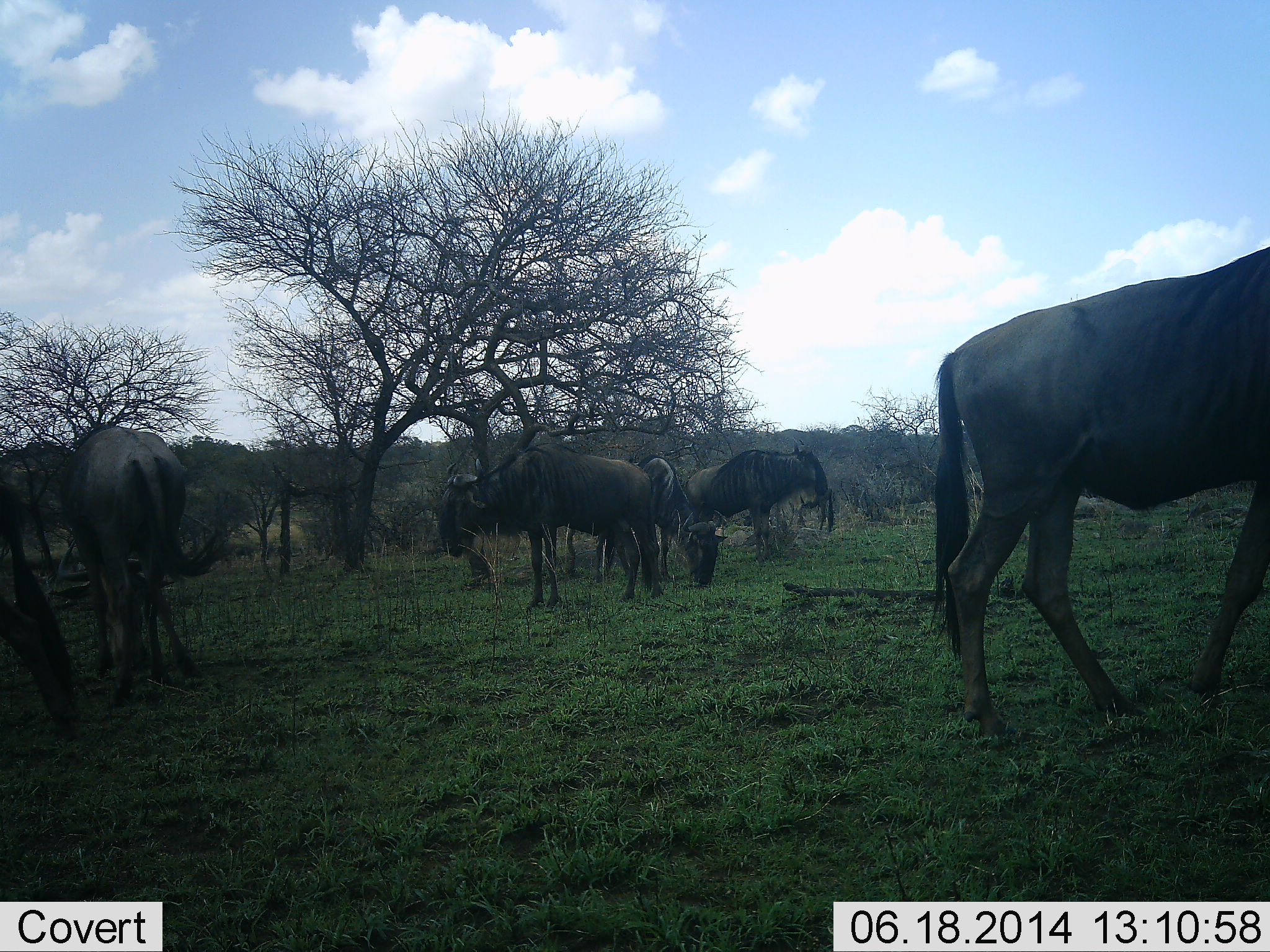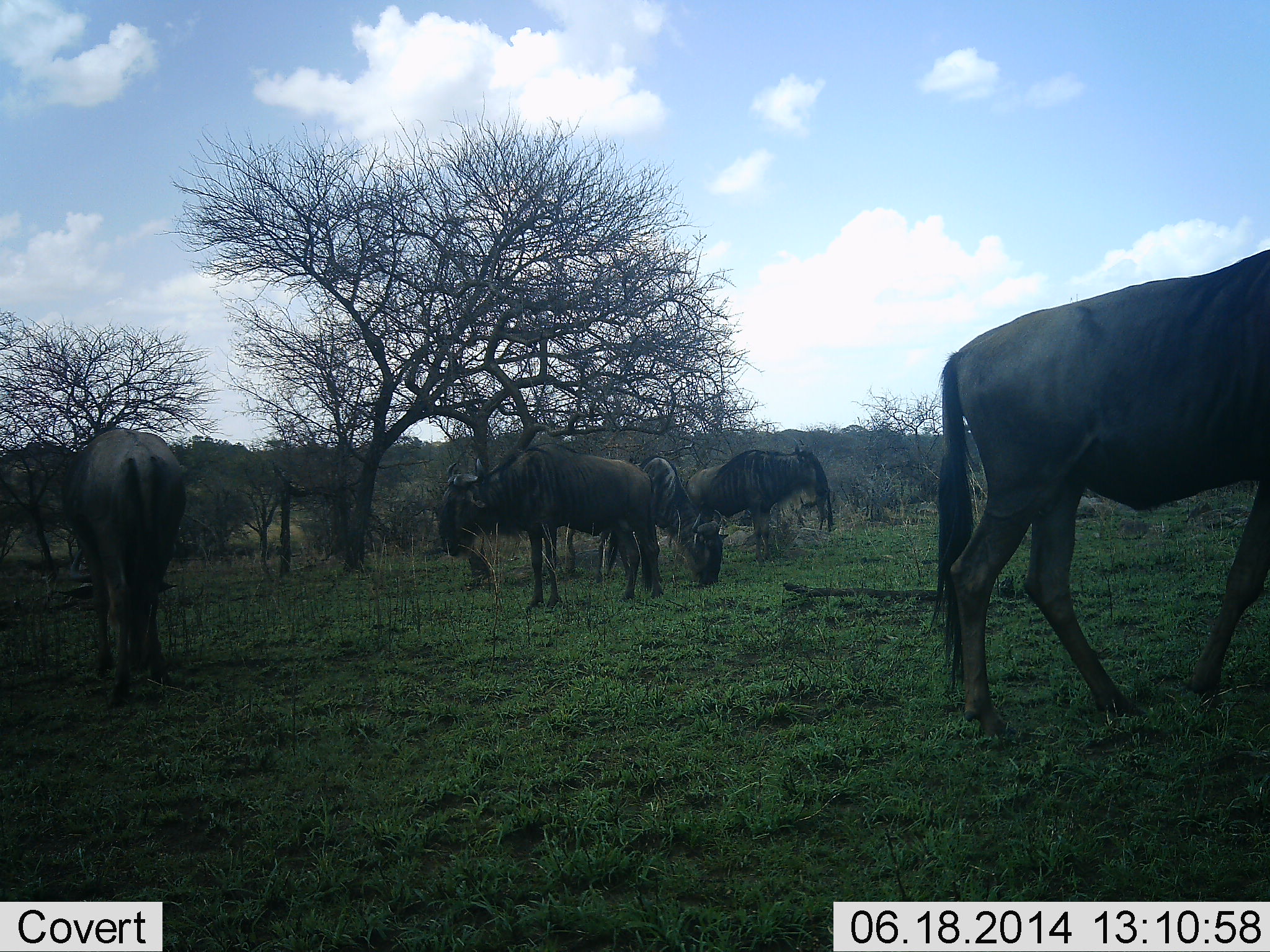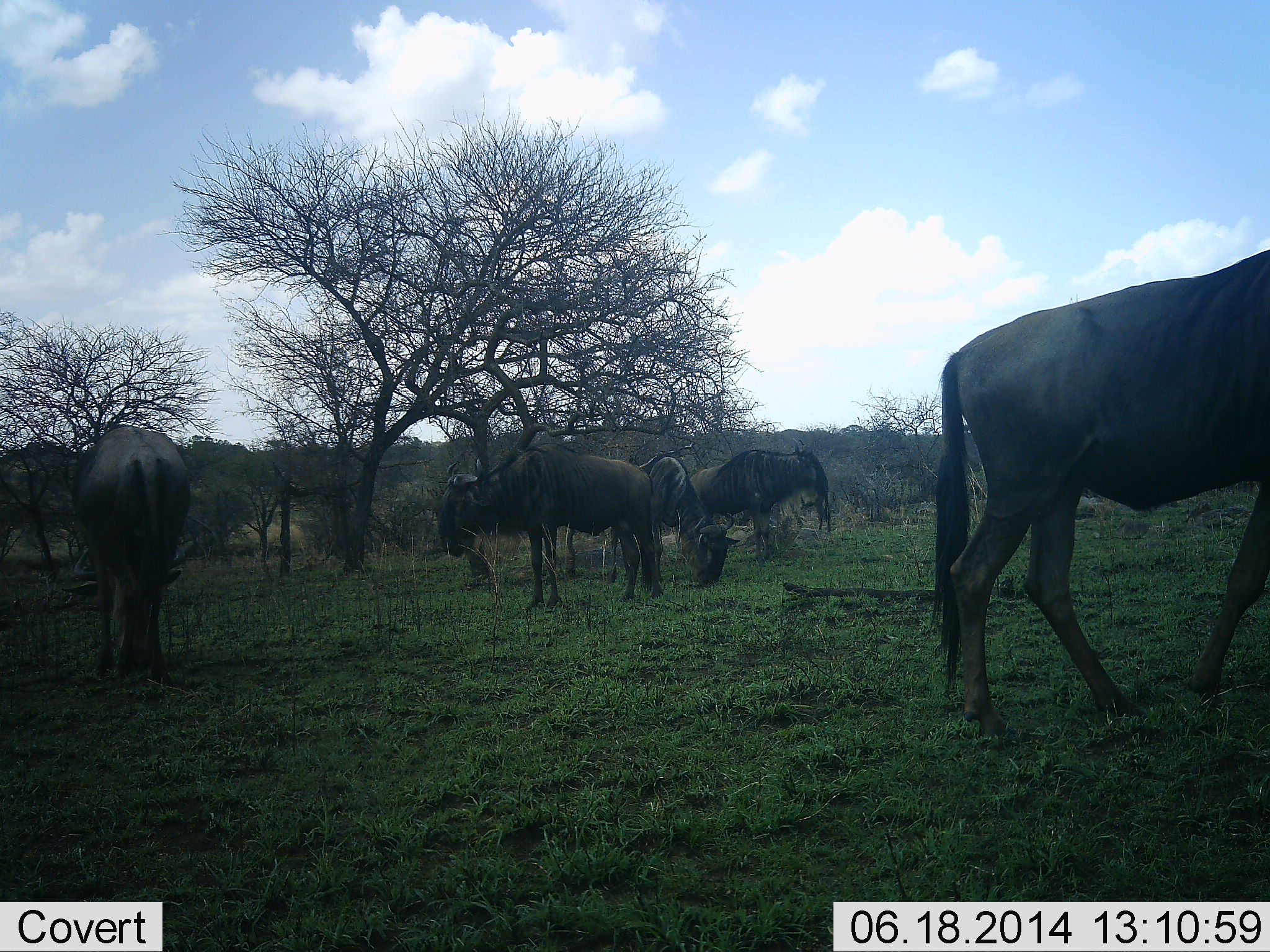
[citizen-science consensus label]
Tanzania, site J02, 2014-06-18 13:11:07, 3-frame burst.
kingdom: Animalia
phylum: Chordata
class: Mammalia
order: Artiodactyla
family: Bovidae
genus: Connochaetes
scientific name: Connochaetes taurinus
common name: blue wildebeest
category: wildebeest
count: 6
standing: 70%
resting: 0%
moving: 0%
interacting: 10%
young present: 0%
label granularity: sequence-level